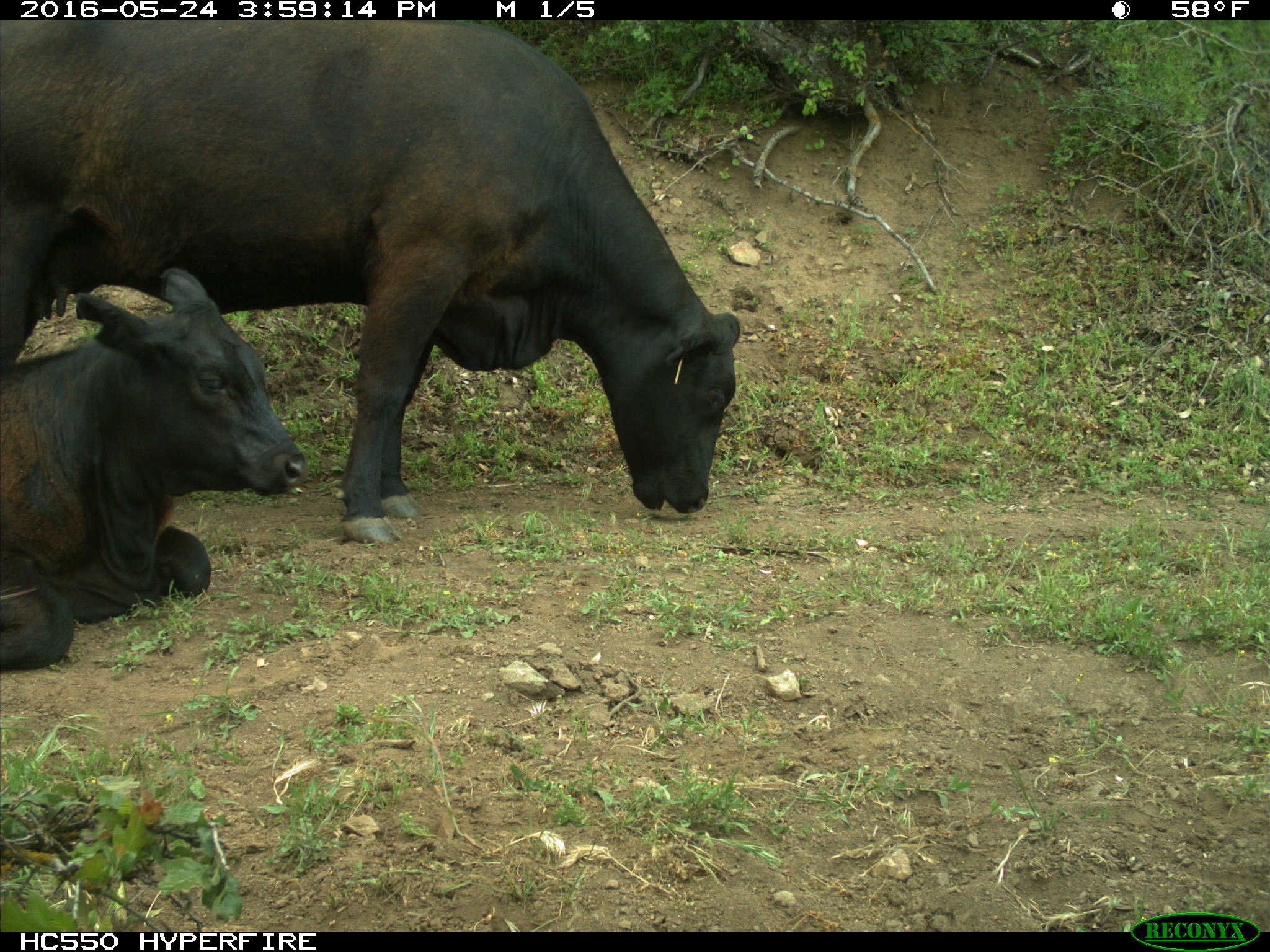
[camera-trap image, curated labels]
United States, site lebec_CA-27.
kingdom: Animalia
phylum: Chordata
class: Mammalia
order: Artiodactyla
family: Bovidae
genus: Bos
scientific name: Bos taurus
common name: domestic cow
Bos taurus (domestic cow).